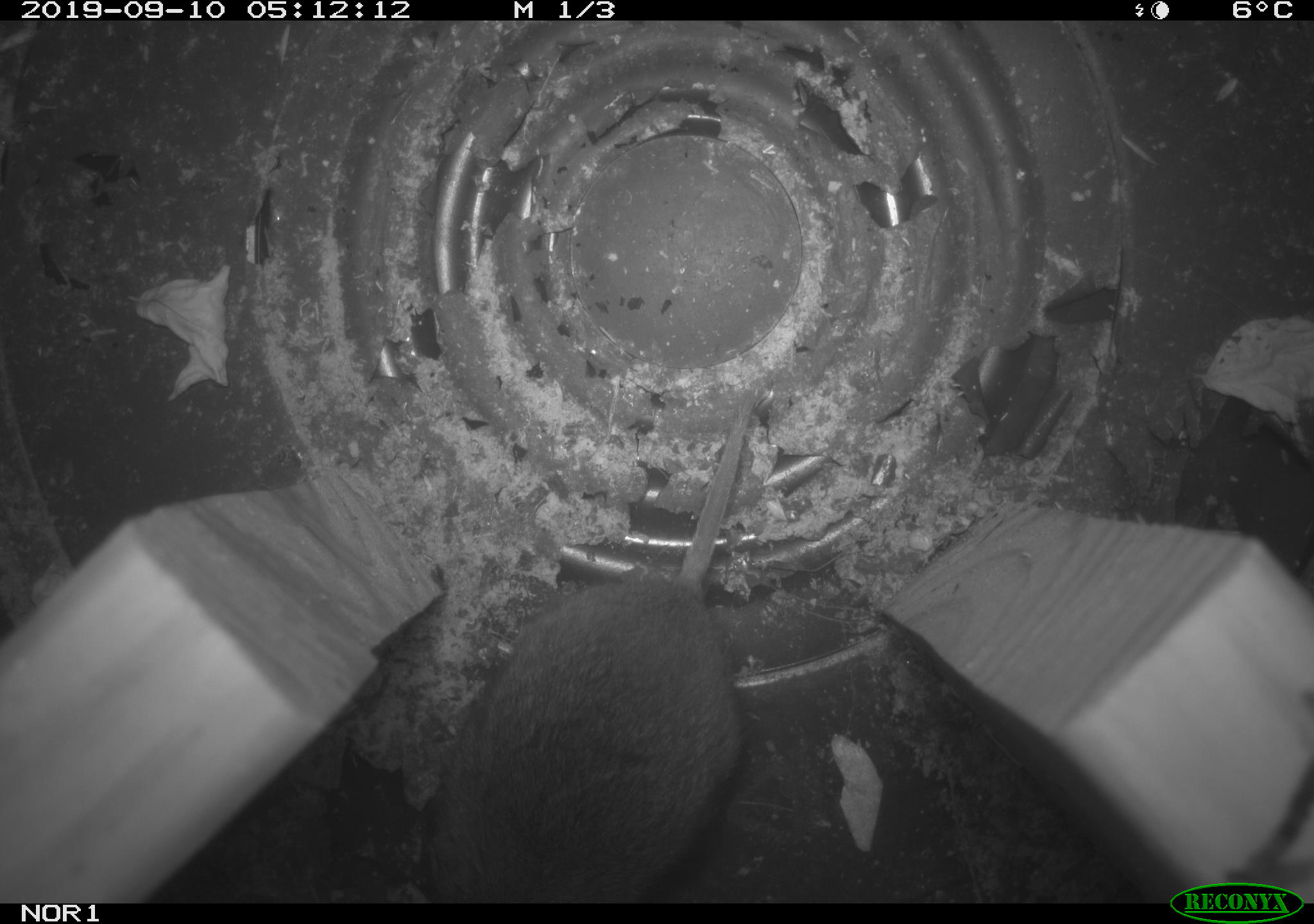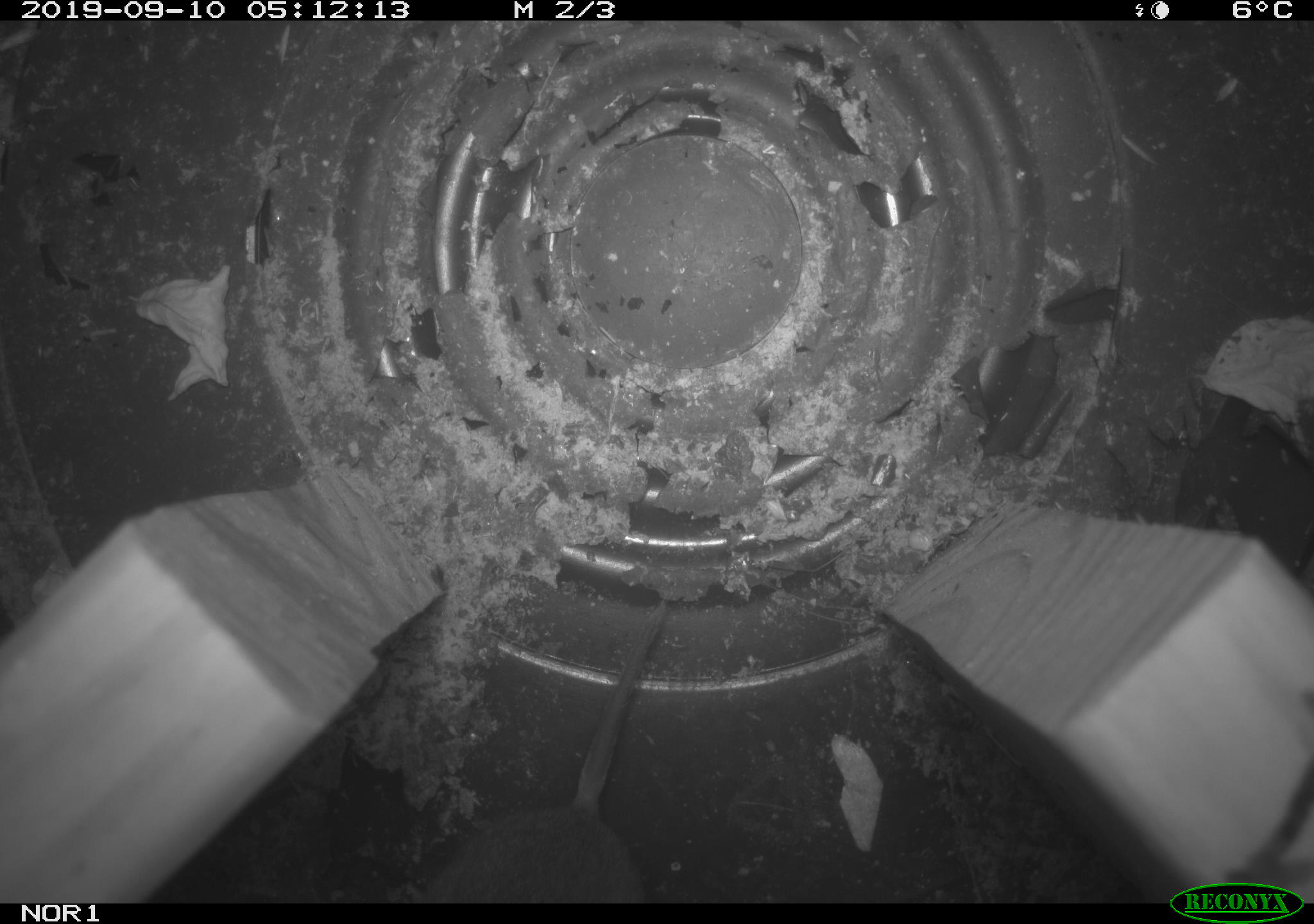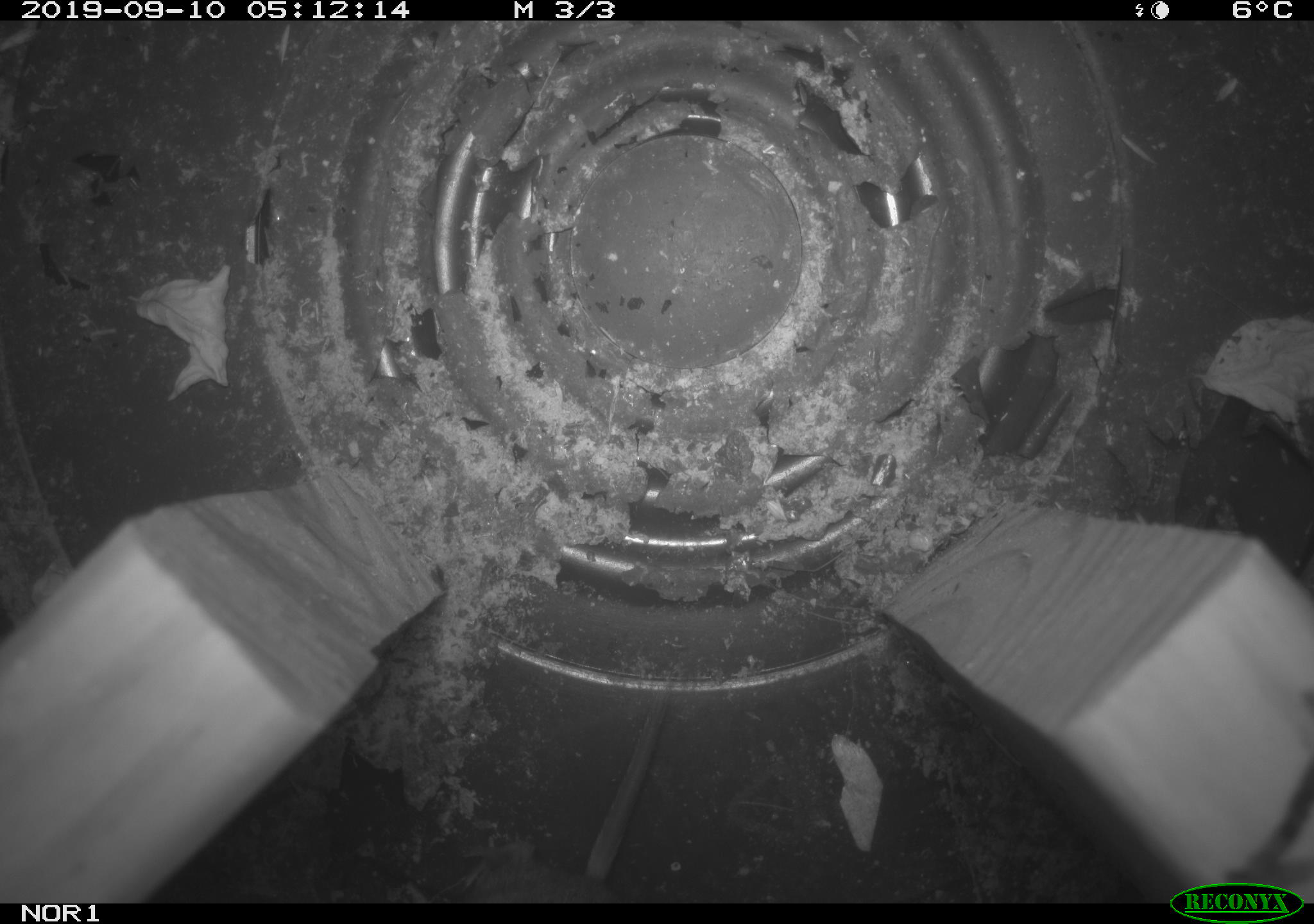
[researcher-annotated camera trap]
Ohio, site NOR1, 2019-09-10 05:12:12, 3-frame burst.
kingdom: Animalia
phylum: Chordata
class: Mammalia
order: Rodentia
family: Cricetidae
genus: Microtus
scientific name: Microtus pennsylvanicus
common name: meadow vole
Meadow vole (Microtus pennsylvanicus).